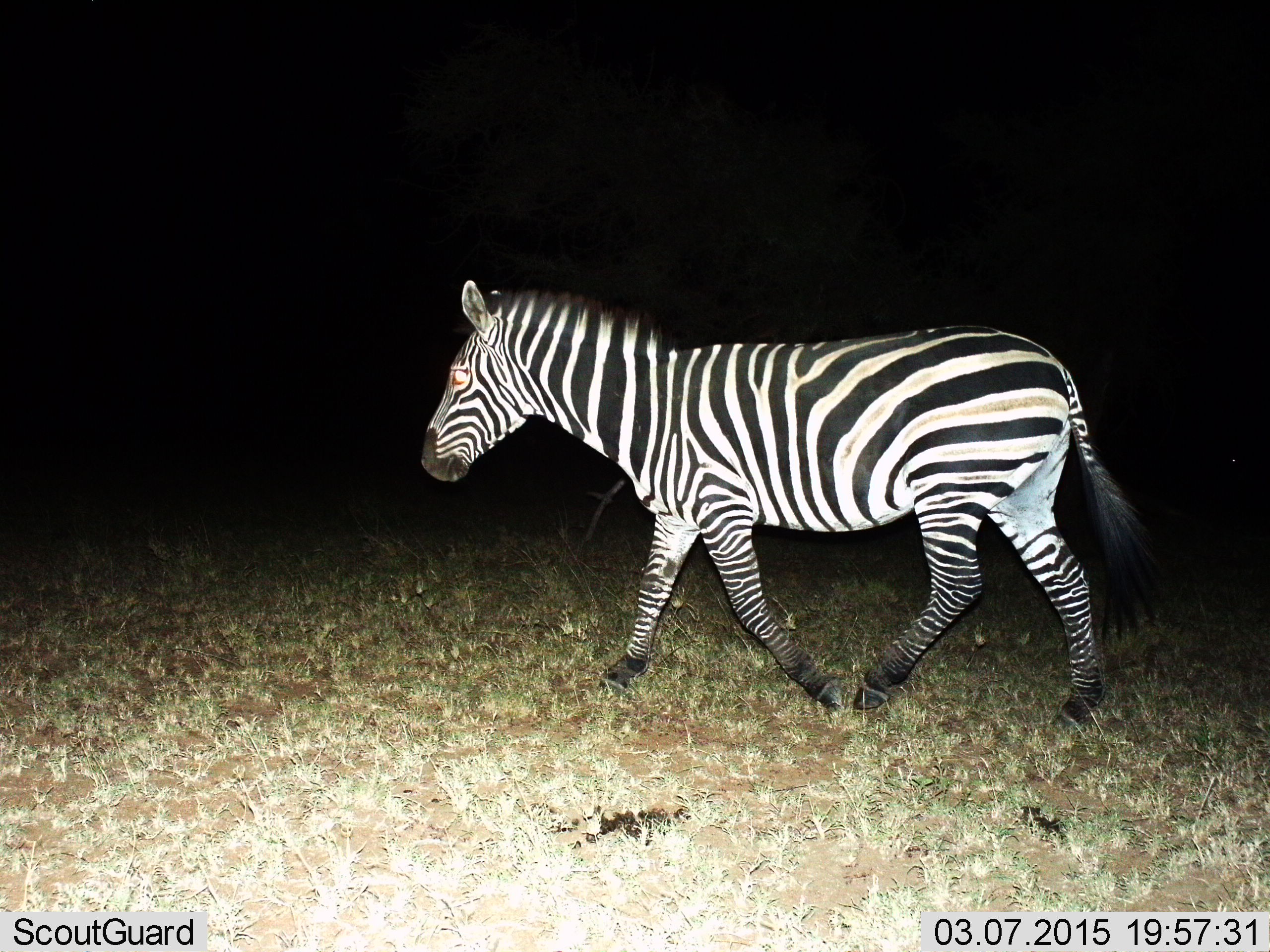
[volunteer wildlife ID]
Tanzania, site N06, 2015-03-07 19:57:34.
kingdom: Animalia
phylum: Chordata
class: Mammalia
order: Perissodactyla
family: Equidae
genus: Equus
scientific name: Equus quagga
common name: plains zebra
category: zebra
Zebra (plains zebra) (Equus quagga), count 1. Behavior (volunteer vote fractions): standing 0%, resting 0%, moving 100%, interacting 0%. Young present (vote fraction): 0%. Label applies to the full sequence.